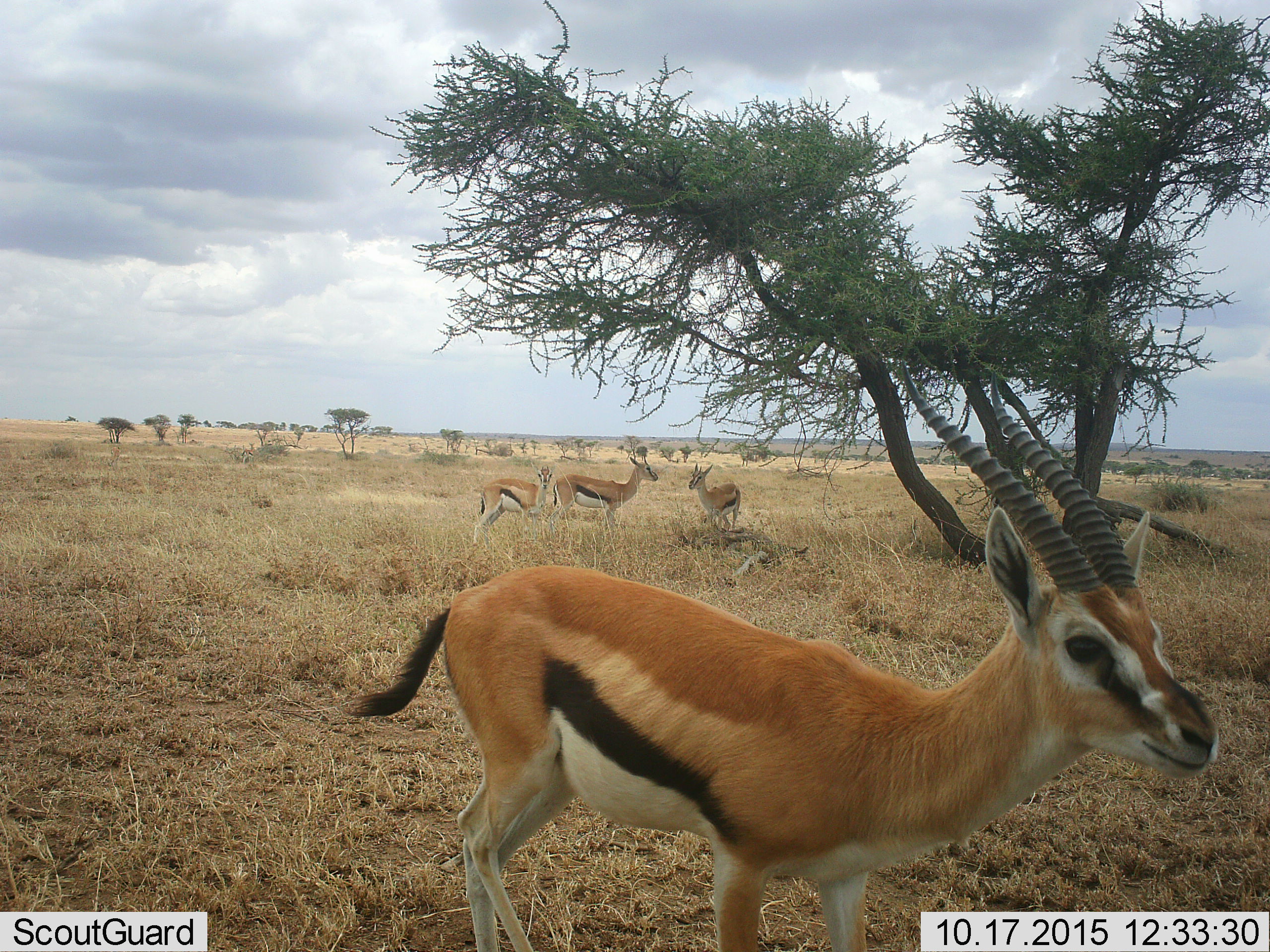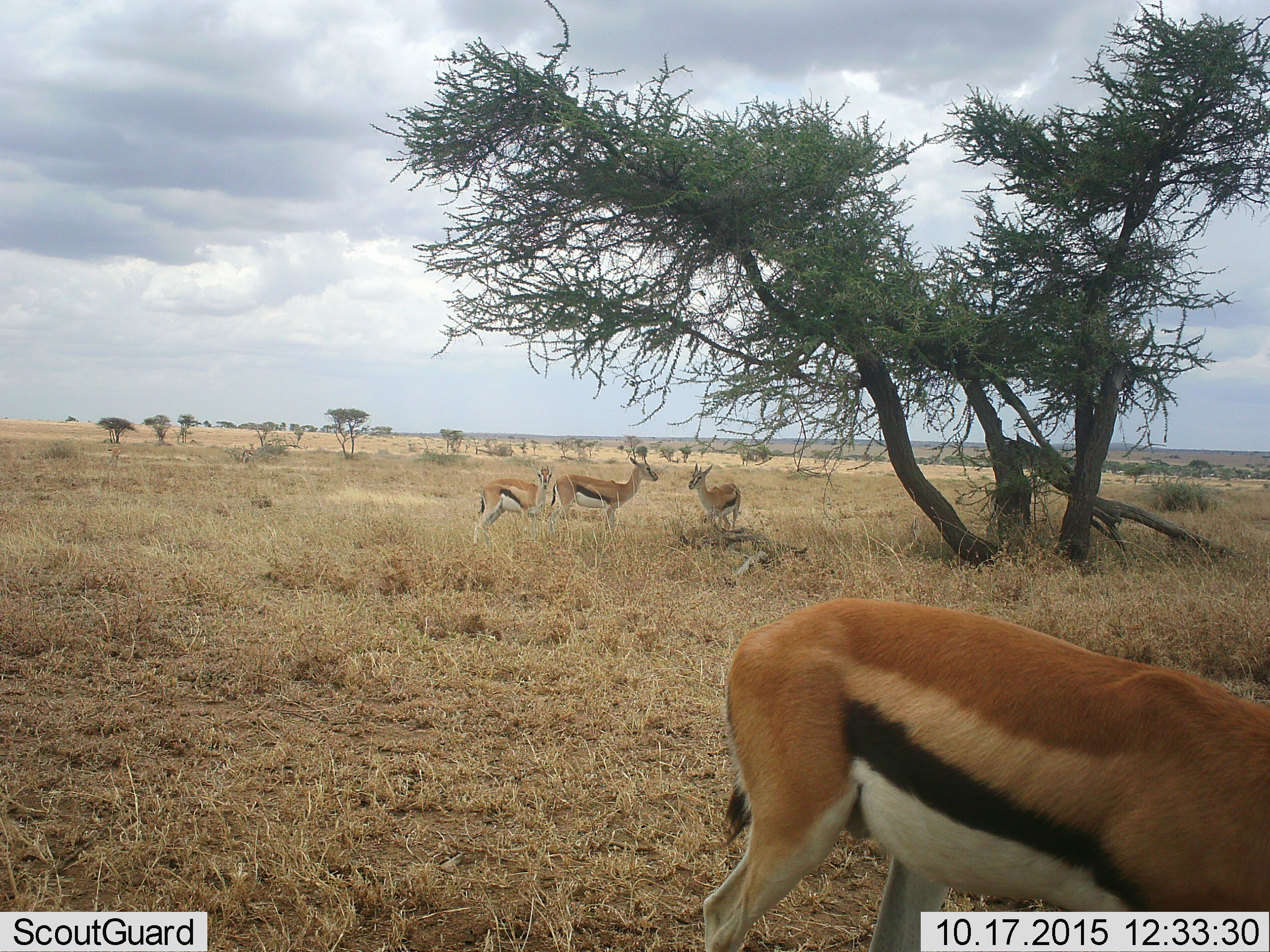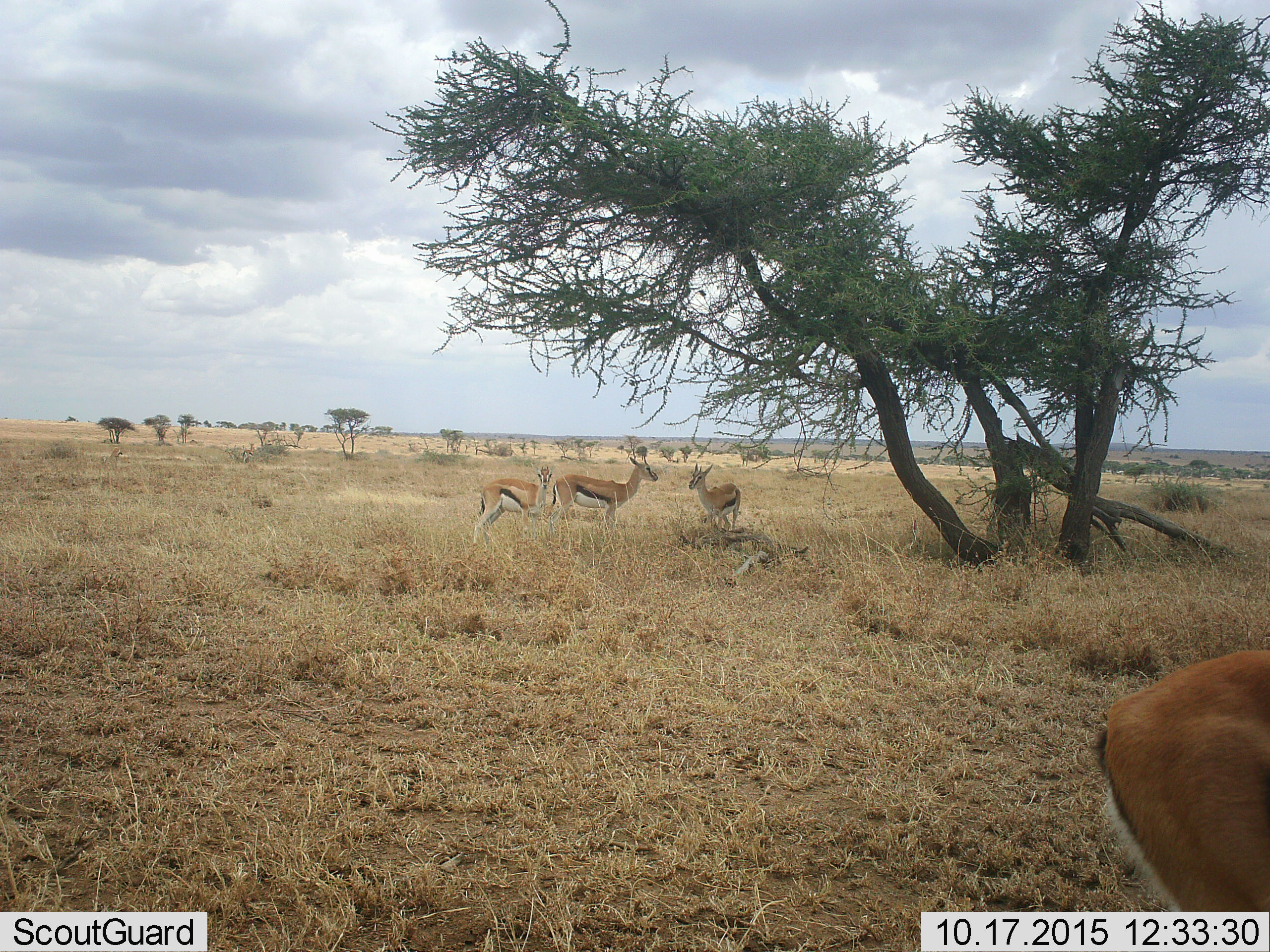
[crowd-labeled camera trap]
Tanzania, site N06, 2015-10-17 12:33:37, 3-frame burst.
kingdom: Animalia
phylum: Chordata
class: Mammalia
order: Artiodactyla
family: Bovidae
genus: Eudorcas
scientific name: Eudorcas thomsonii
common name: thomson's gazelle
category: gazellethomsons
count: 4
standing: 75%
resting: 12%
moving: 62%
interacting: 0%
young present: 12%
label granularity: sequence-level